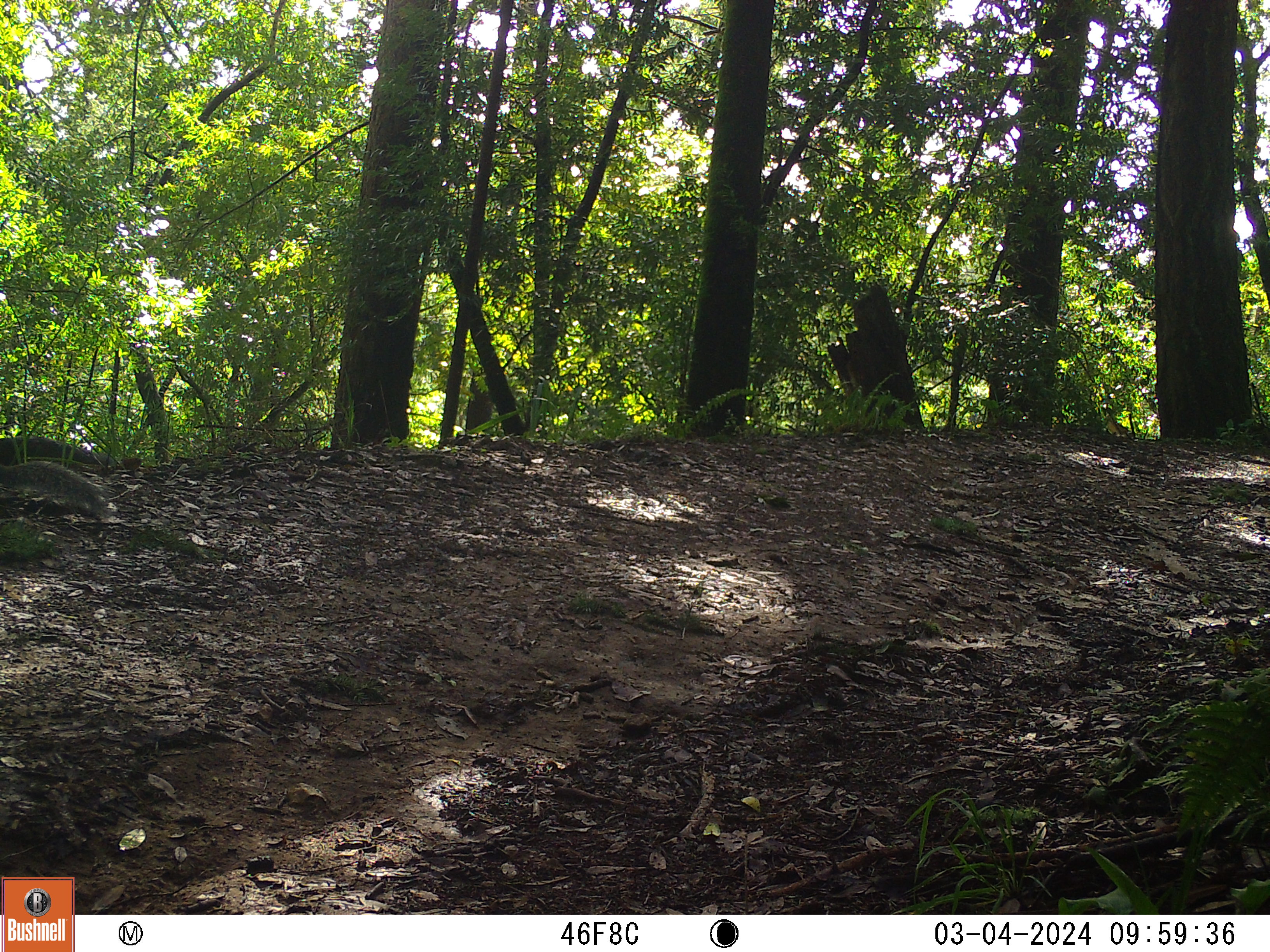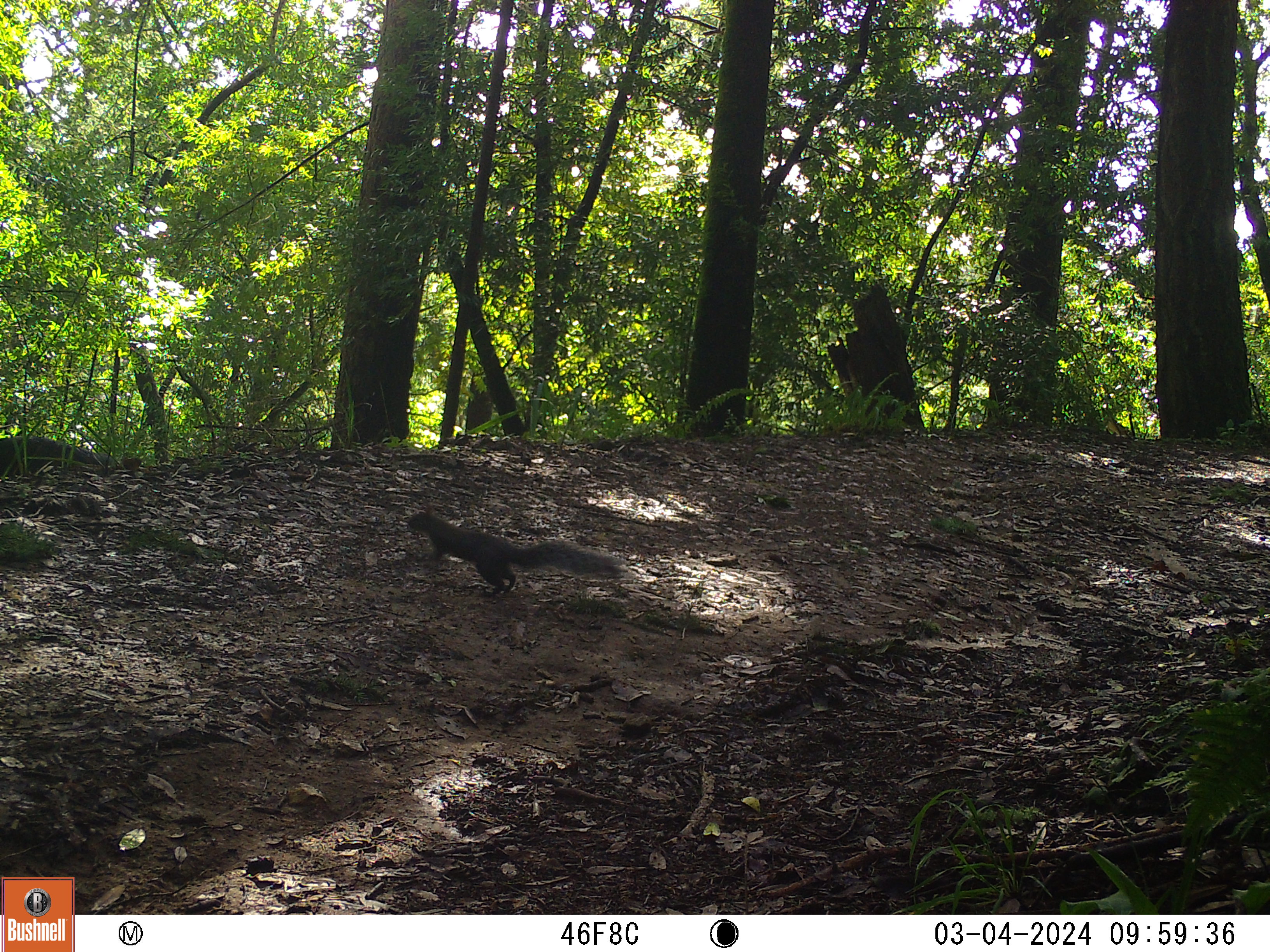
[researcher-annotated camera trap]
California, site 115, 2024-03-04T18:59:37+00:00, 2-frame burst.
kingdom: Animalia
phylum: Chordata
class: Mammalia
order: Rodentia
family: Sciuridae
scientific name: Sciuridae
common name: squirrel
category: unknown squirrel